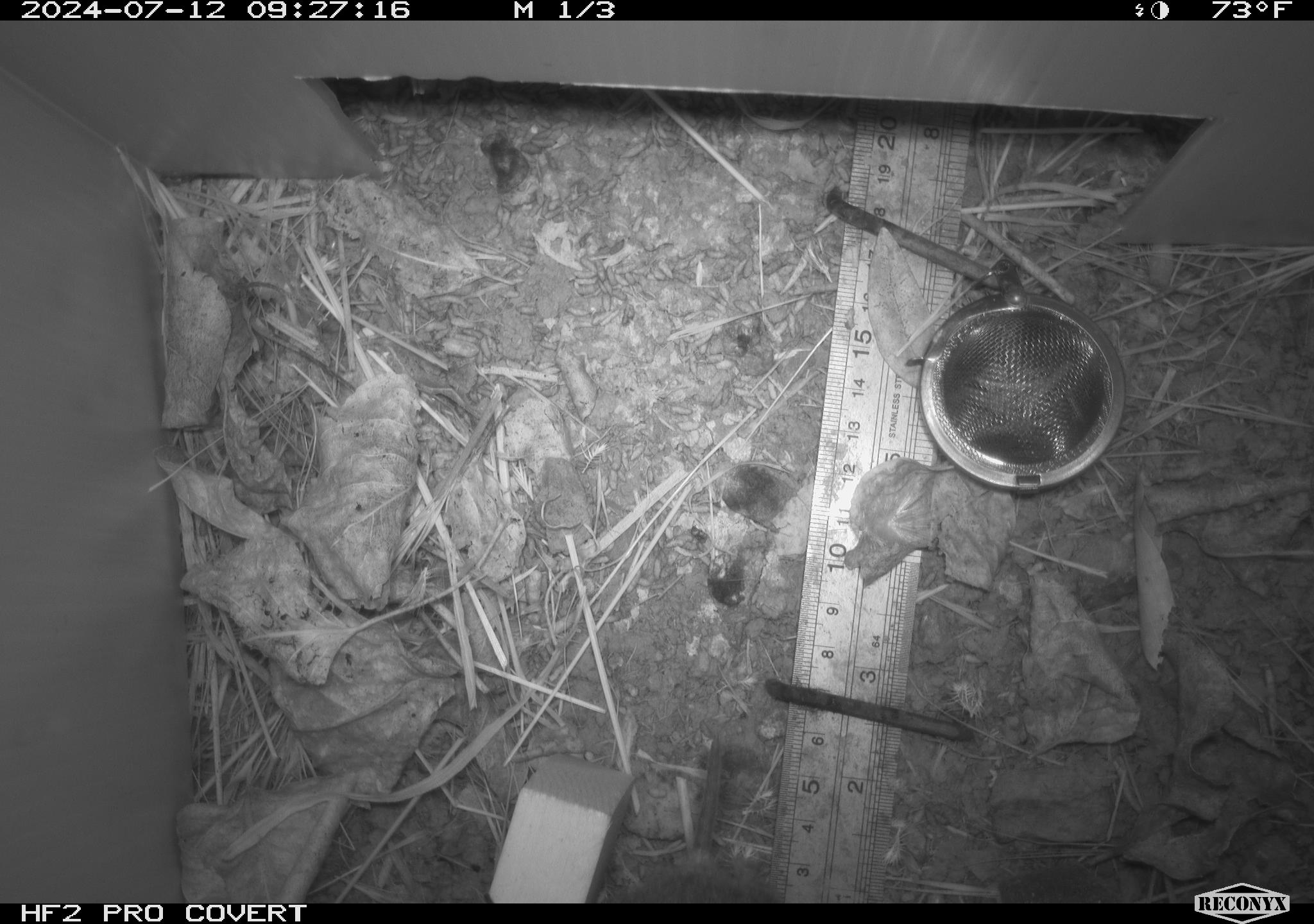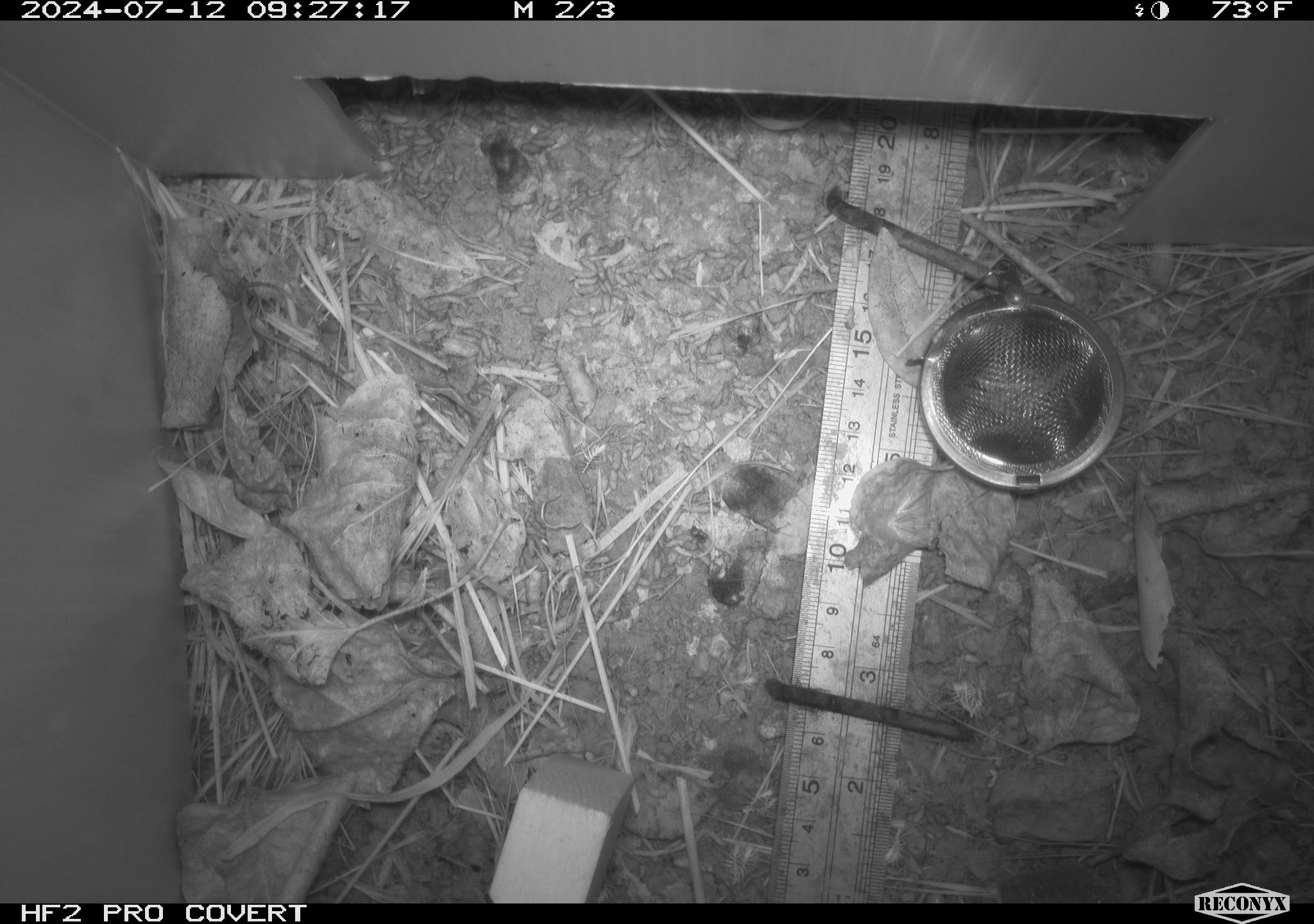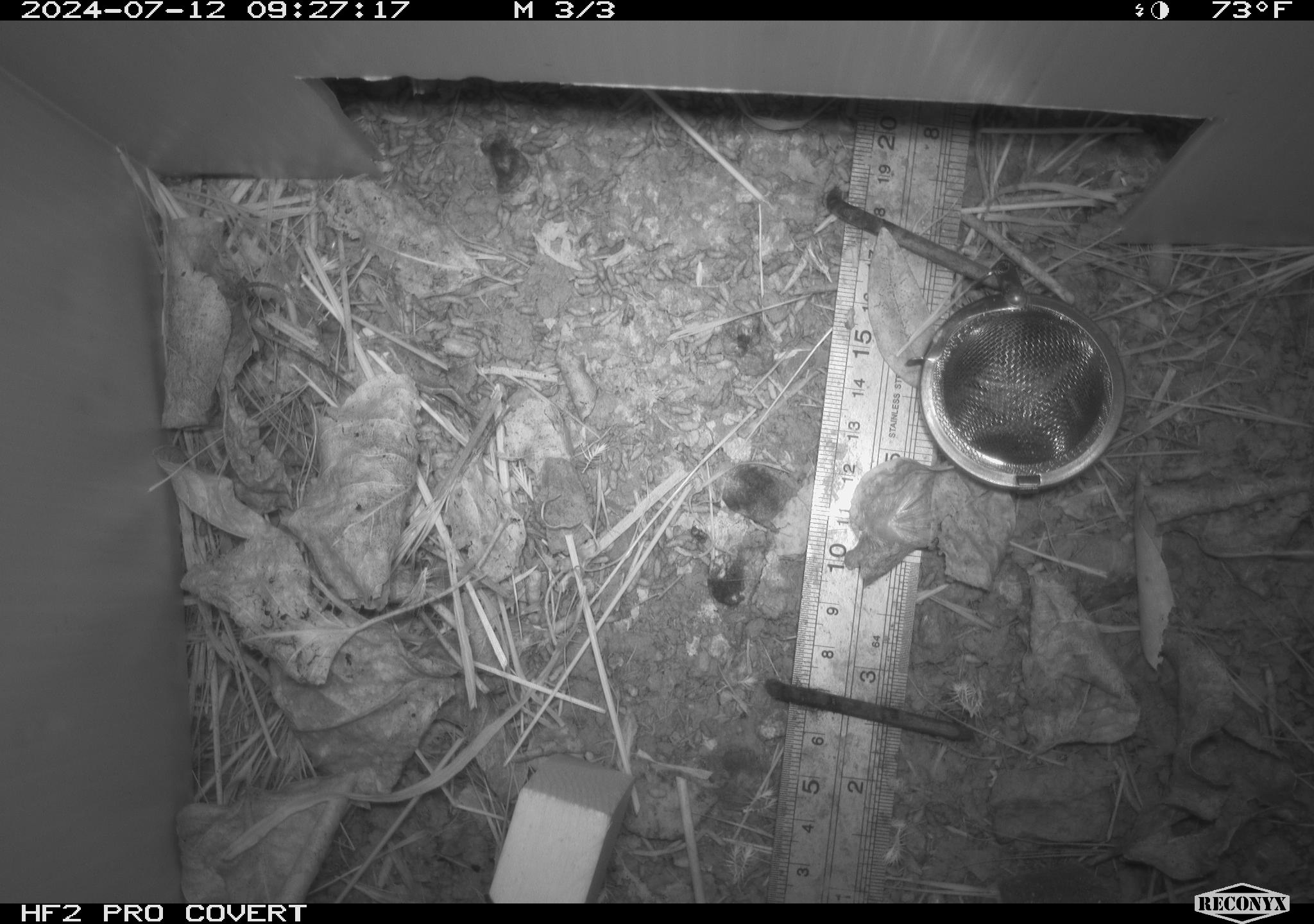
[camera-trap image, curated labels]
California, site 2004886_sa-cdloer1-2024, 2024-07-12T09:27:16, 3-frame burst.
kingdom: Animalia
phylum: Chordata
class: Mammalia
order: Rodentia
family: Cricetidae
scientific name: Arvicolinae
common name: voles, lemmings, and muskrats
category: arvicolinae subfamily